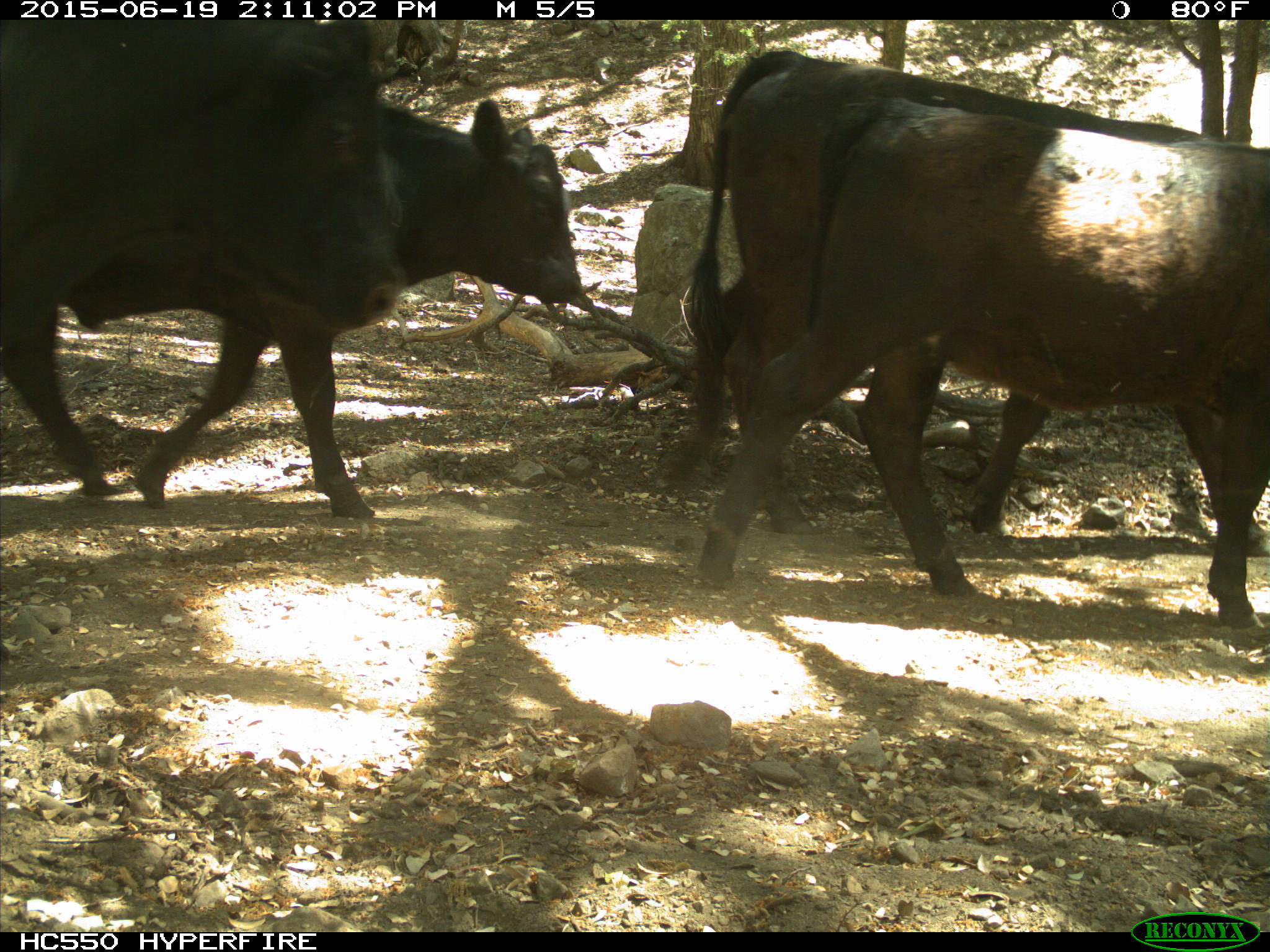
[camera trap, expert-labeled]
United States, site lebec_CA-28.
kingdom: Animalia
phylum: Chordata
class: Mammalia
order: Artiodactyla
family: Bovidae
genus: Bos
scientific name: Bos taurus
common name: domestic cow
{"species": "Bos taurus (domestic cow)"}